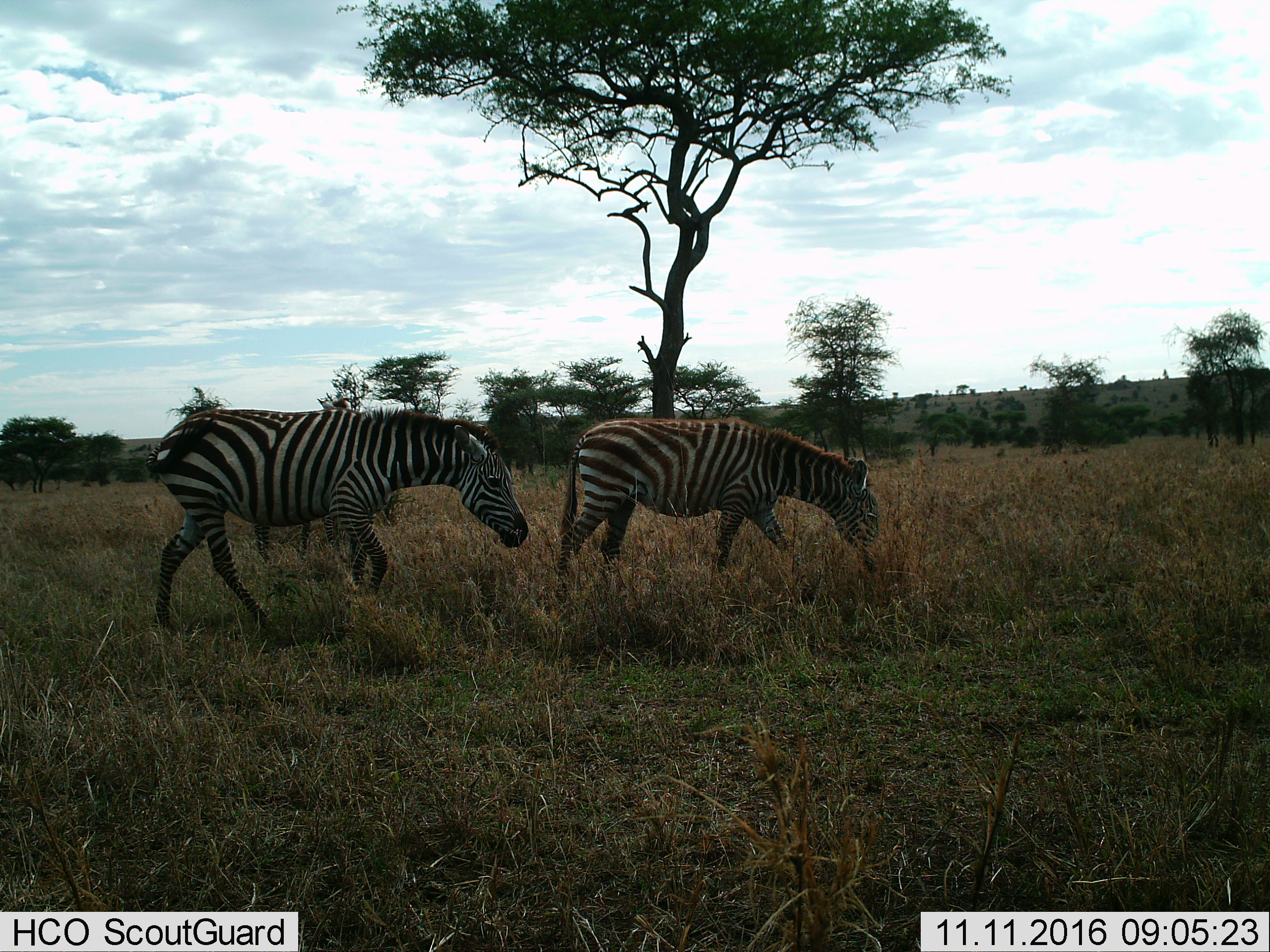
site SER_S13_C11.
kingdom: Animalia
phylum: Chordata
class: Mammalia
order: Perissodactyla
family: Equidae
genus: Equus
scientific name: Equus quagga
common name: plains zebra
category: zebraplains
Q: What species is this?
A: Zebraplains (plains zebra) (Equus quagga).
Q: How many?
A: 2.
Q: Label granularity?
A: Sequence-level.